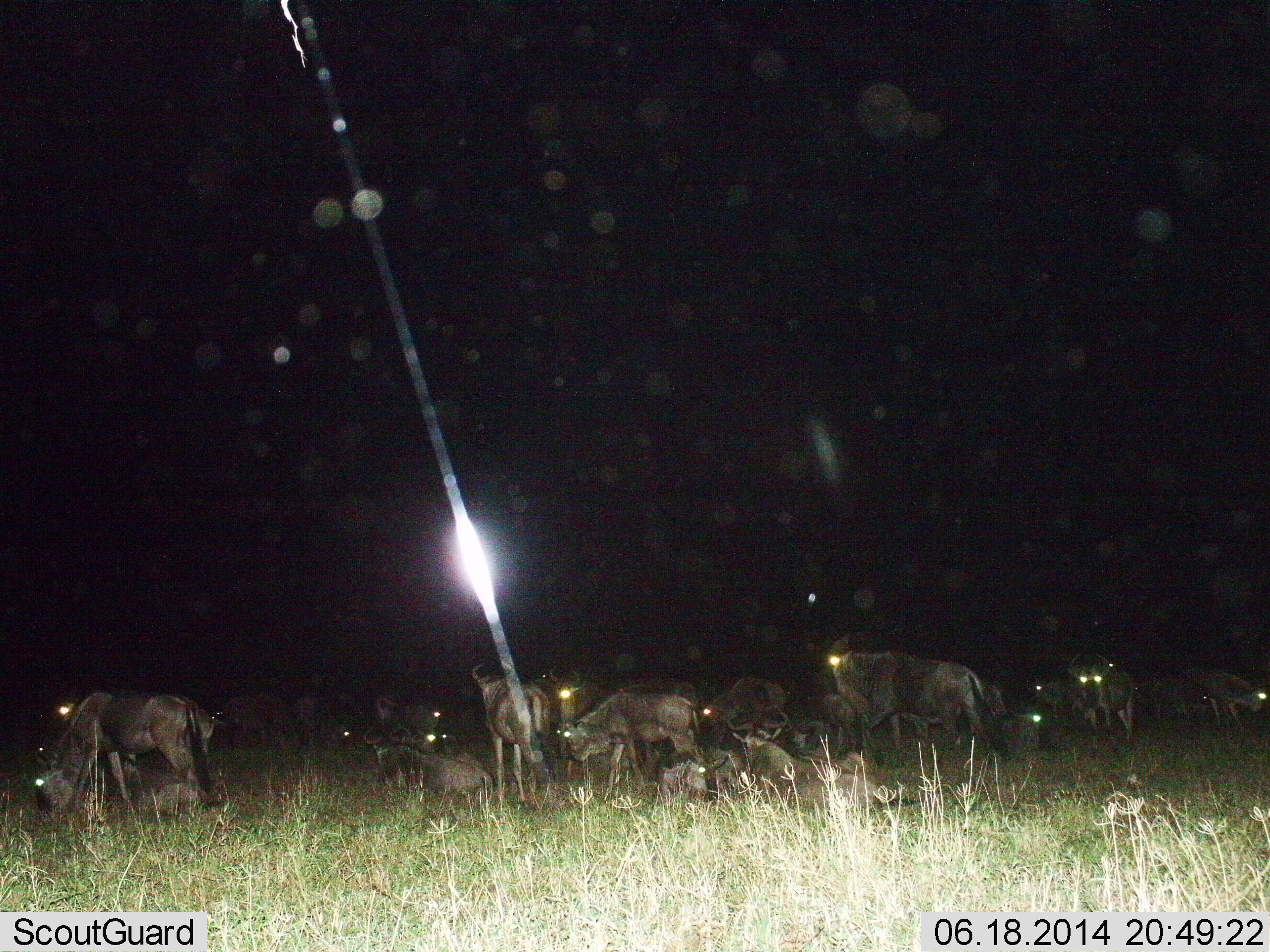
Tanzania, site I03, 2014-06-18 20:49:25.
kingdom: Animalia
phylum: Chordata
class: Mammalia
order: Artiodactyla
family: Bovidae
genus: Connochaetes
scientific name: Connochaetes taurinus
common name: blue wildebeest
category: wildebeest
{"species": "wildebeest (blue wildebeest) (Connochaetes taurinus)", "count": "11-50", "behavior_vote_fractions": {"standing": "80%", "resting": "100%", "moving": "20%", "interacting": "20%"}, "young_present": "20%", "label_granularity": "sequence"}